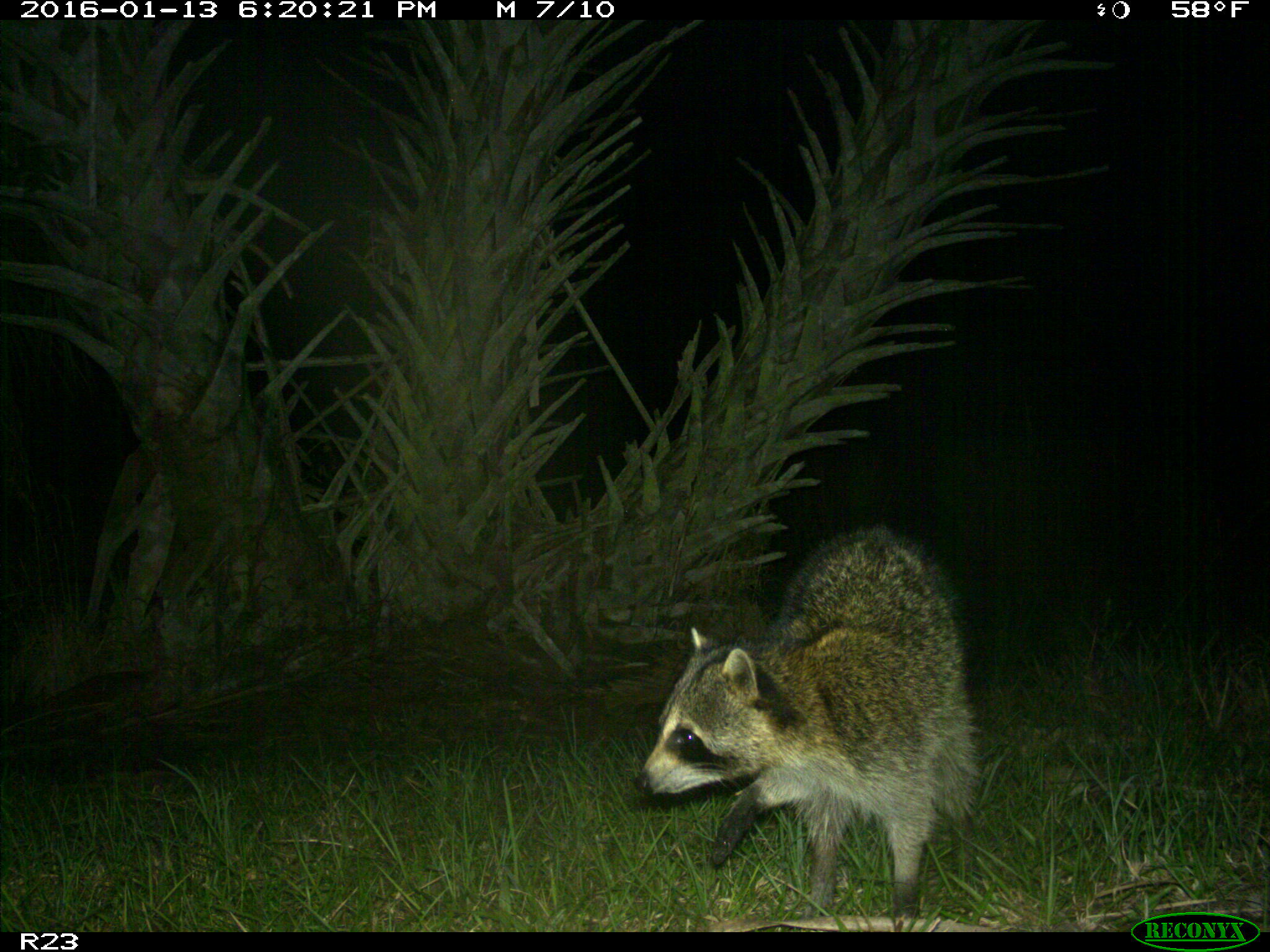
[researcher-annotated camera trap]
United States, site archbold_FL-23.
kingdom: Animalia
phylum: Chordata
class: Mammalia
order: Carnivora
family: Procyonidae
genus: Procyon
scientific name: Procyon lotor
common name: common raccoon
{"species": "Procyon lotor (common raccoon)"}